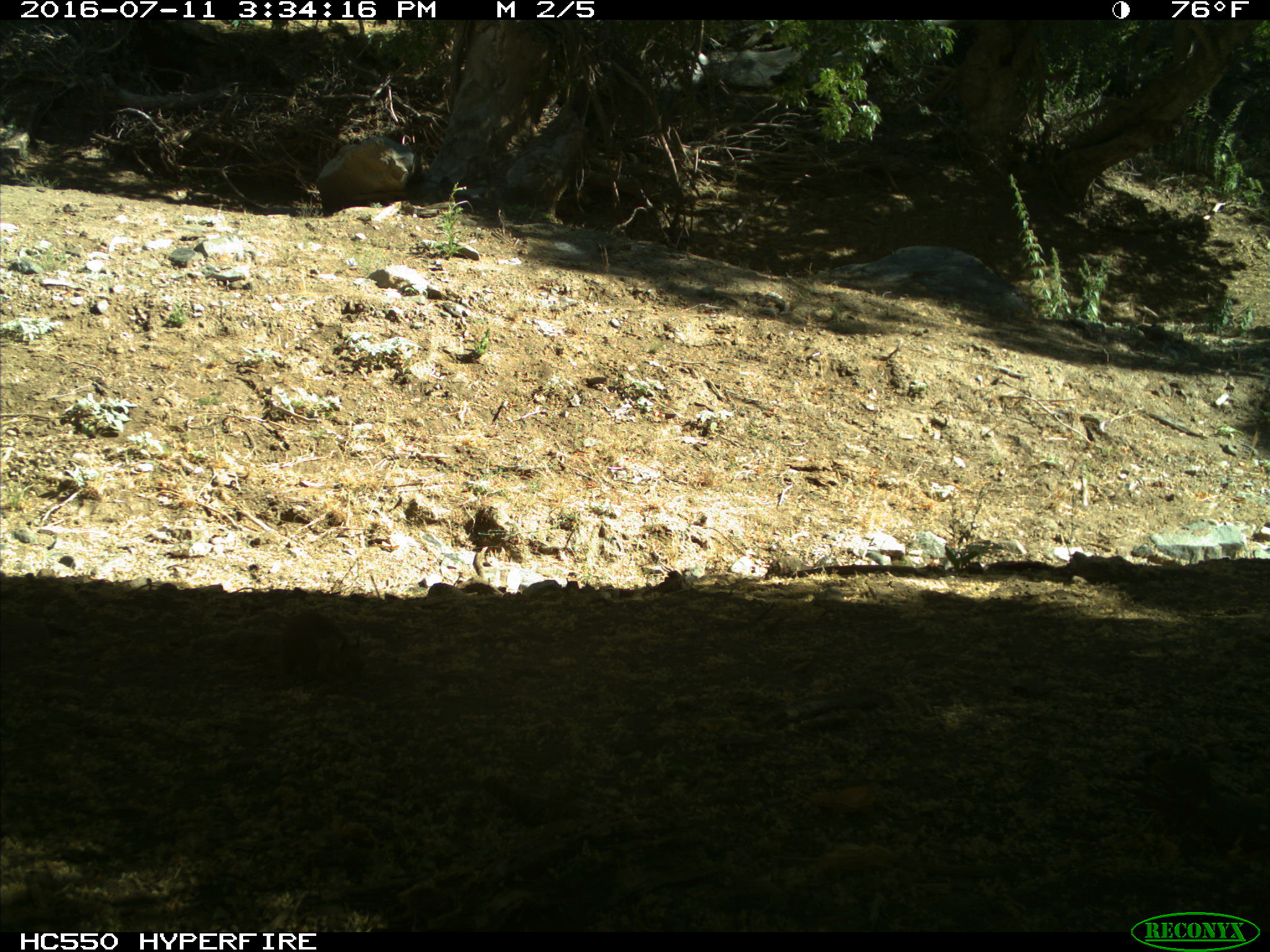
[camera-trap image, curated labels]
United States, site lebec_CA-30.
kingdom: Animalia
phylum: Chordata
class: Mammalia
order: Rodentia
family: Sciuridae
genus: Otospermophilus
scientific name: Otospermophilus beecheyi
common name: california ground squirrel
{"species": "Otospermophilus beecheyi (california ground squirrel)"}